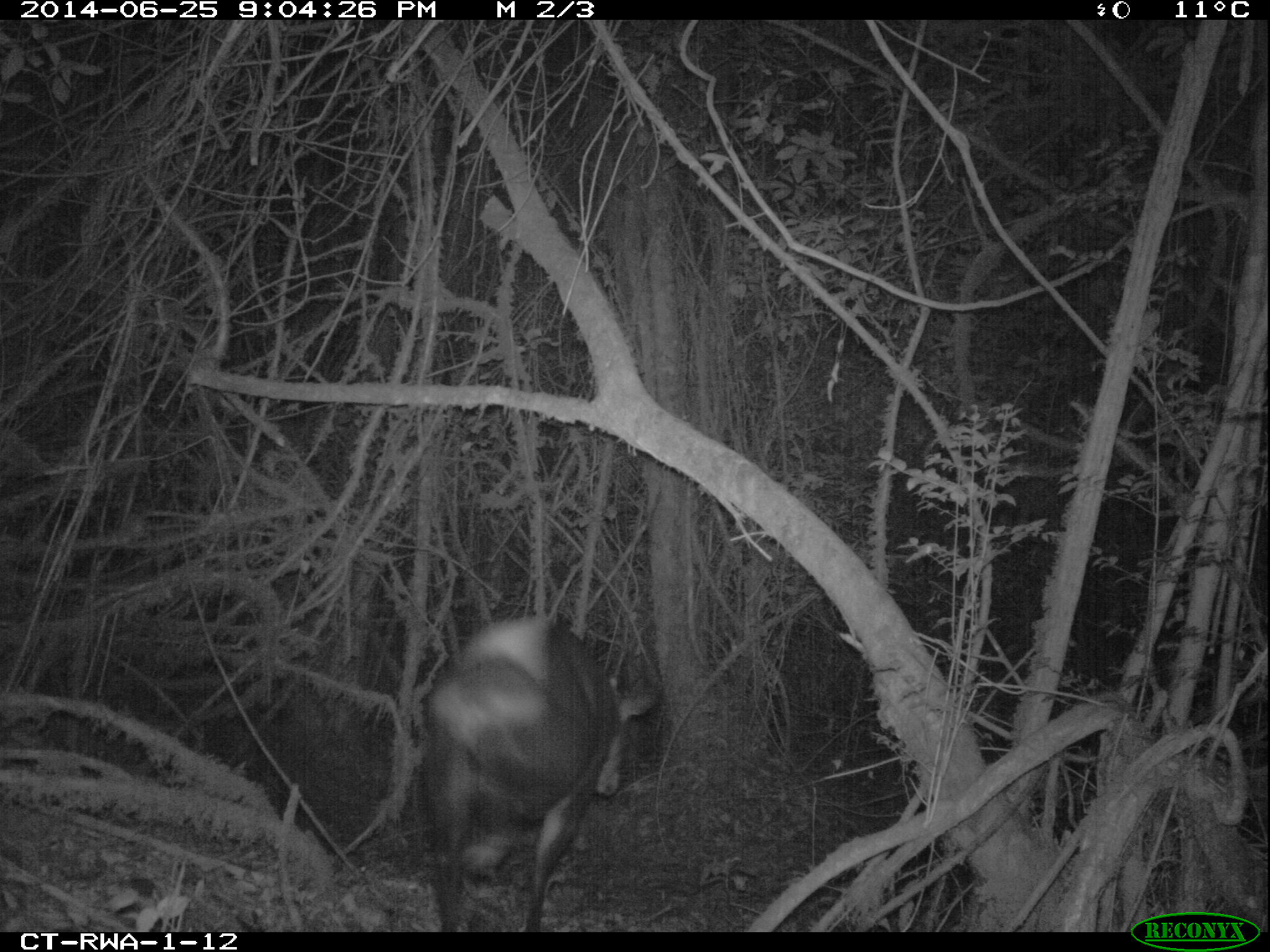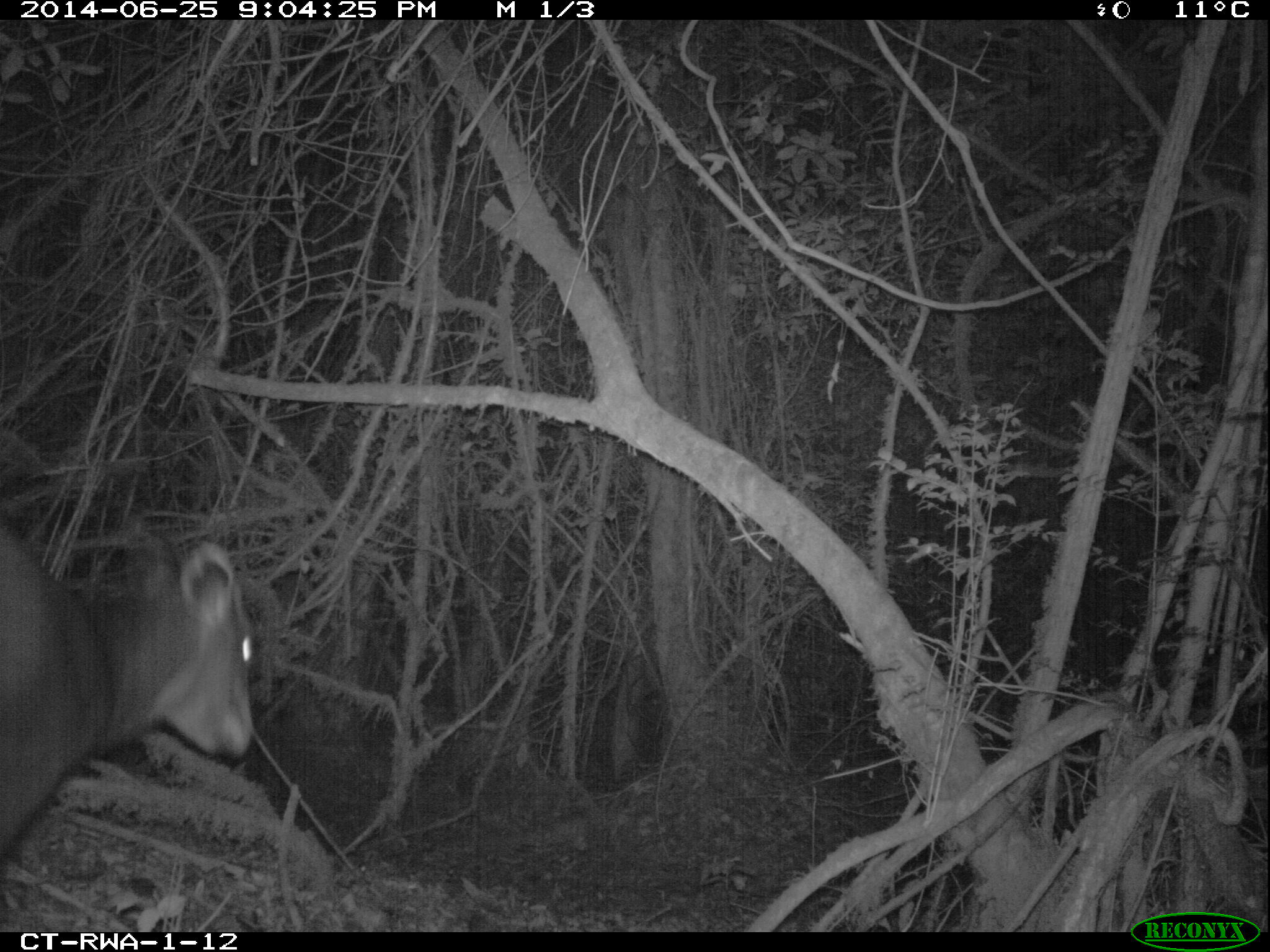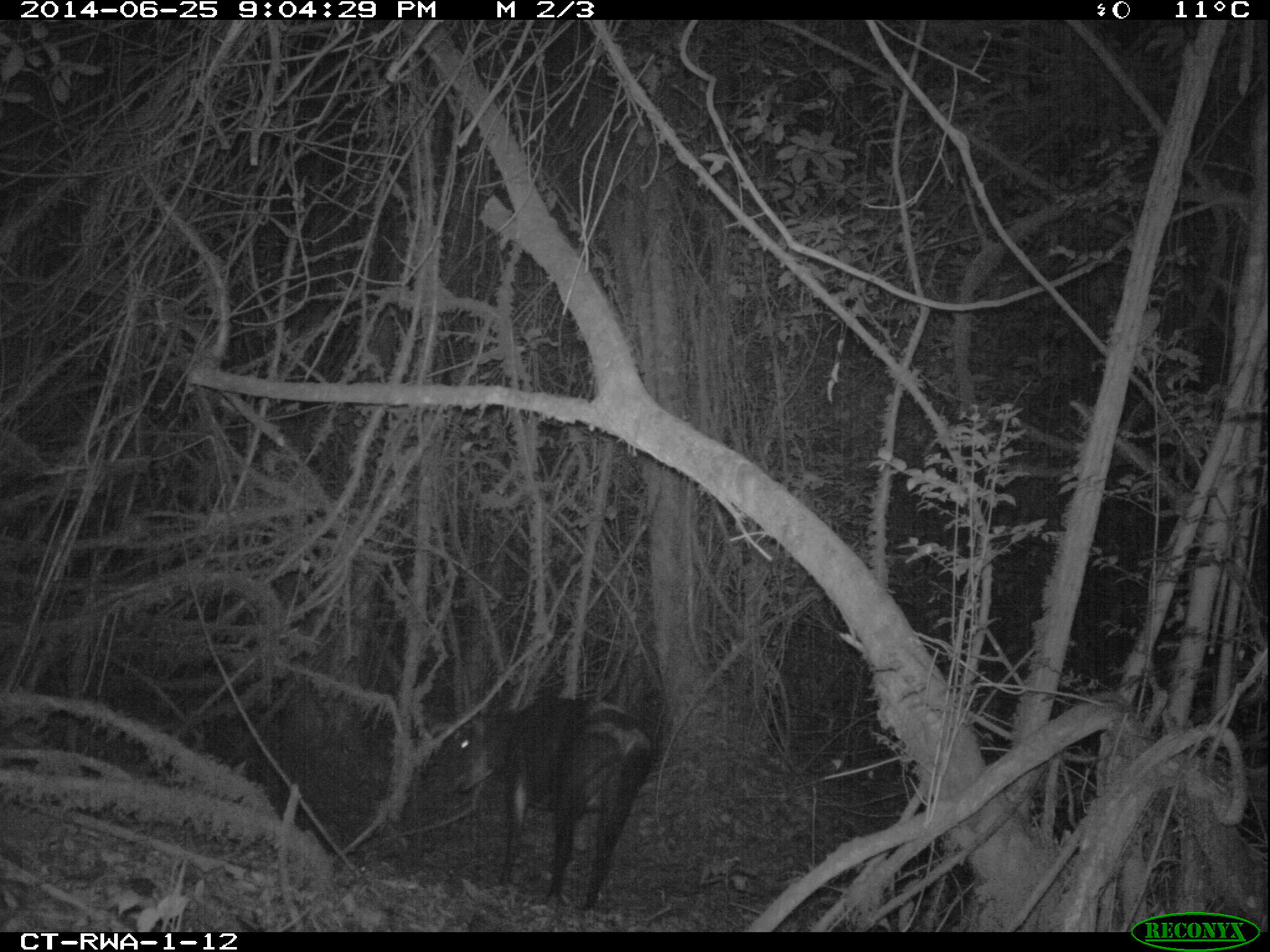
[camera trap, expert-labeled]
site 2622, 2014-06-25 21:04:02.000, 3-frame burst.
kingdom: Animalia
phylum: Chordata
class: Mammalia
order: Artiodactyla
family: Bovidae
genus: Cephalophus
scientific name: Cephalophus silvicultor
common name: light-backed duiker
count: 1